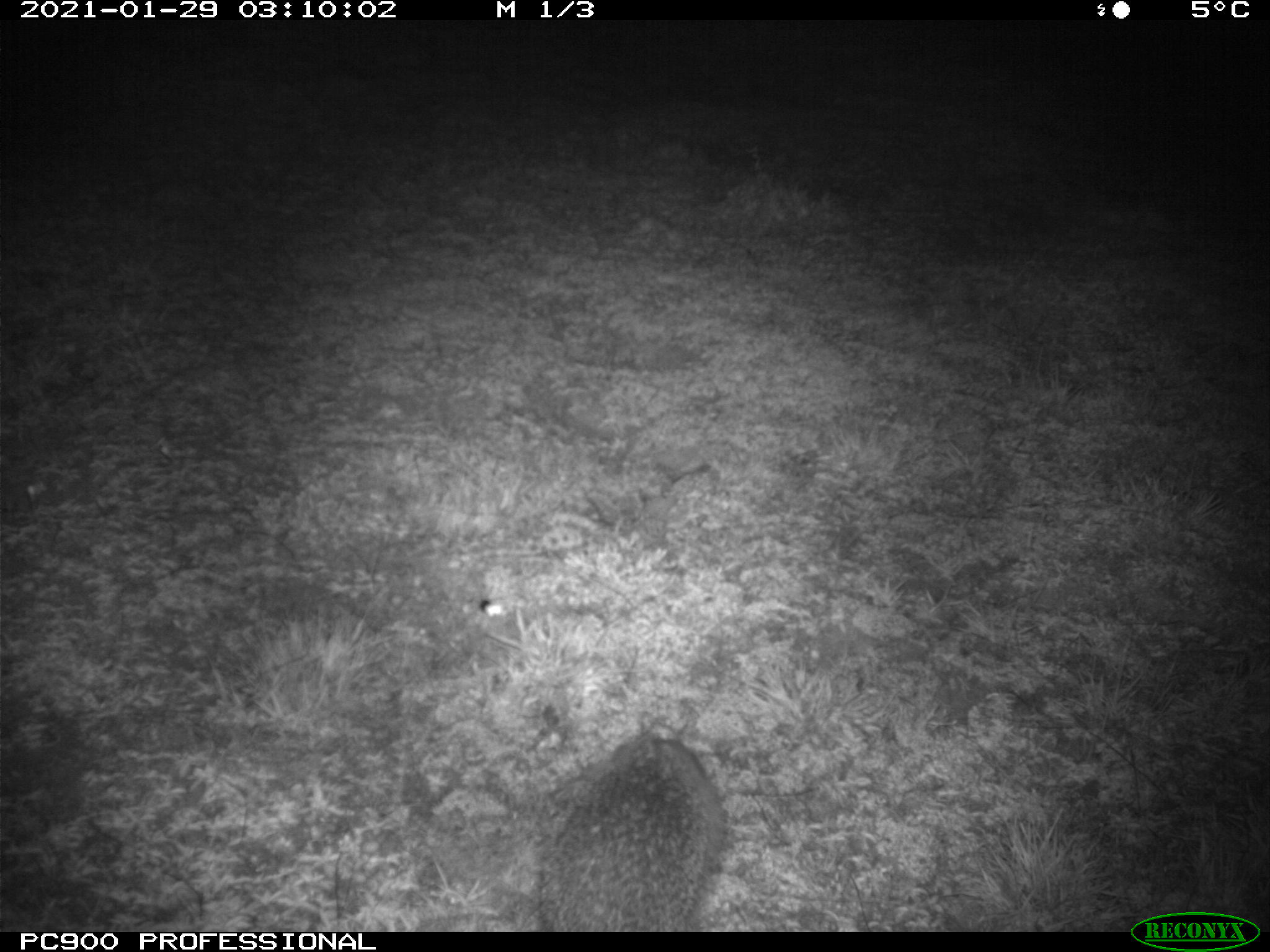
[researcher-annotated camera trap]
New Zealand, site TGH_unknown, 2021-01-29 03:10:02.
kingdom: Animalia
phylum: Chordata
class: Mammalia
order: Eulipotyphla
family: Erinaceidae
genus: Erinaceus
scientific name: Erinaceus europaeus europaeus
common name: european hedgehog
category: hedgehog